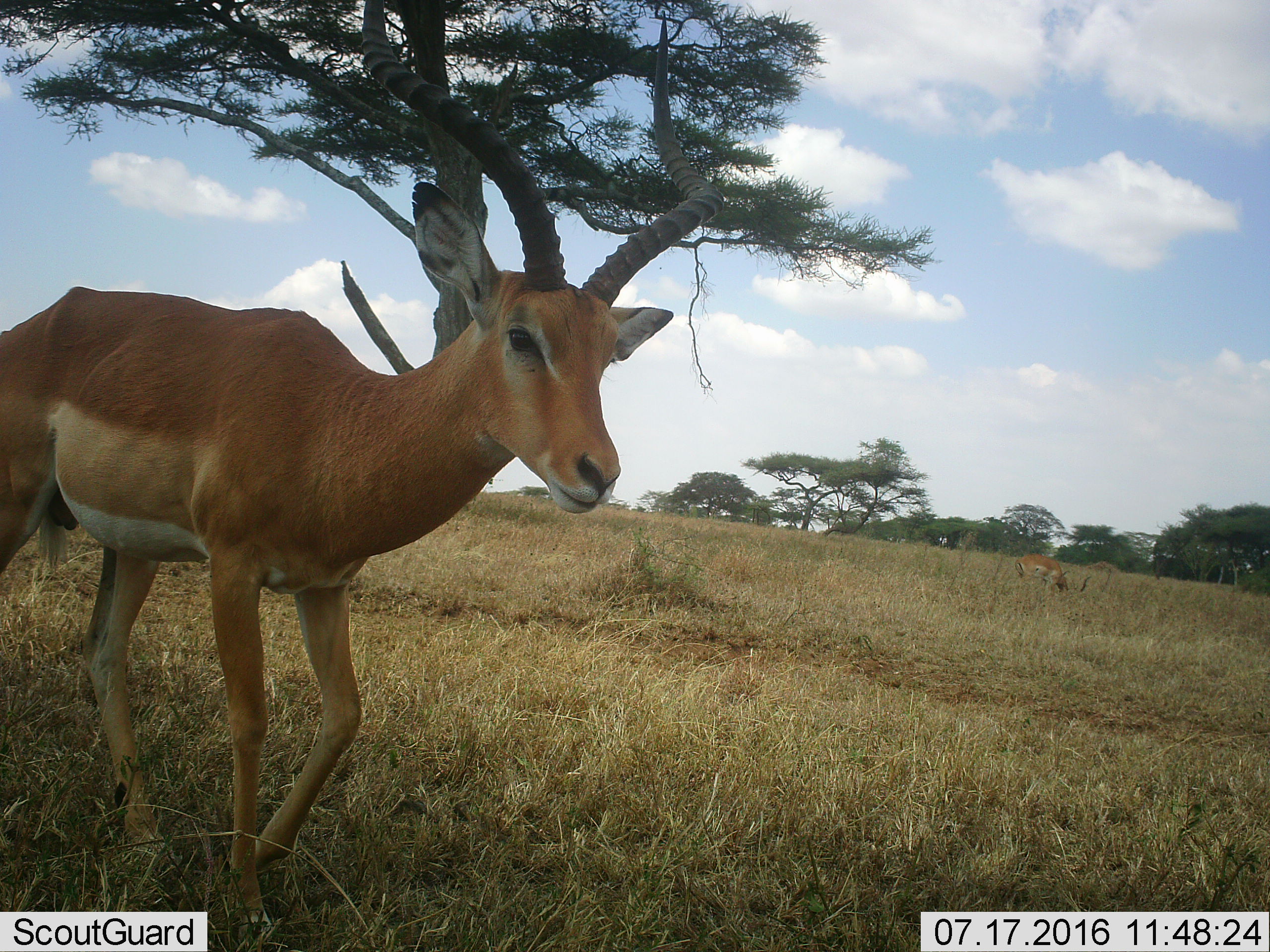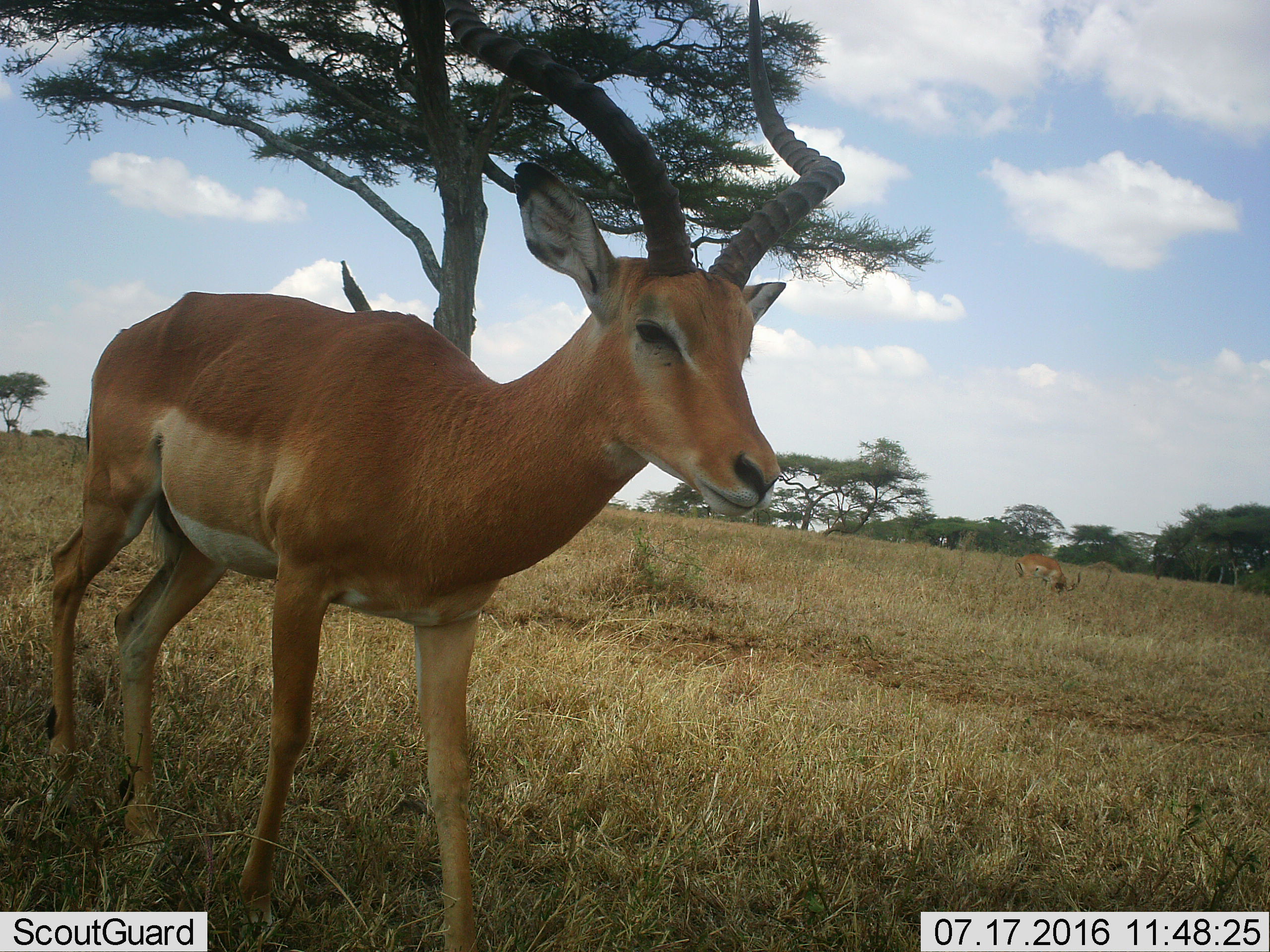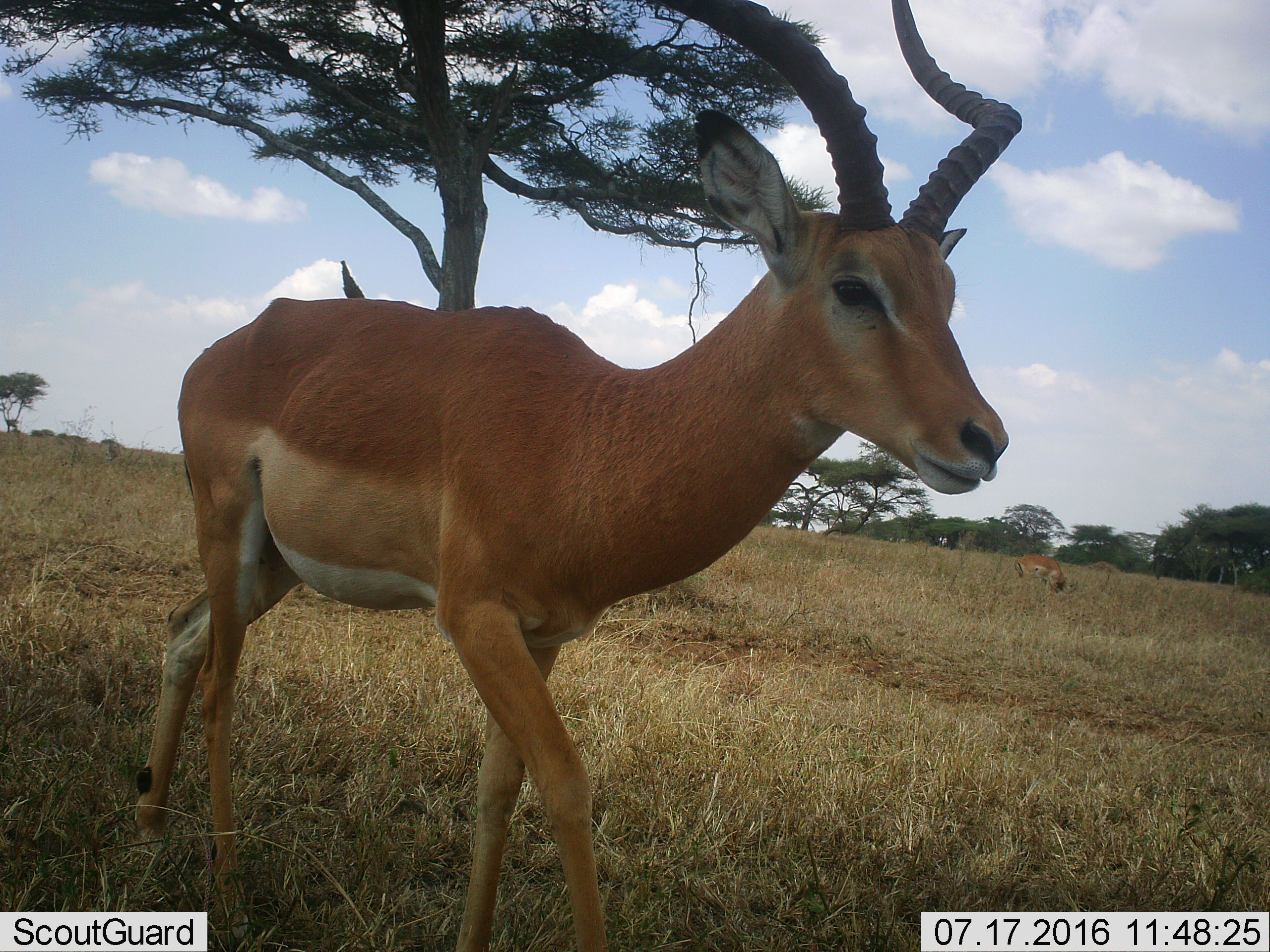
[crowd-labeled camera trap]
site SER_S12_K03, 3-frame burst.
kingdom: Animalia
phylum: Chordata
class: Mammalia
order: Artiodactyla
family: Bovidae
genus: Aepyceros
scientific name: Aepyceros melampus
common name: impala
Impala (Aepyceros melampus), count 2. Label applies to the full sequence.